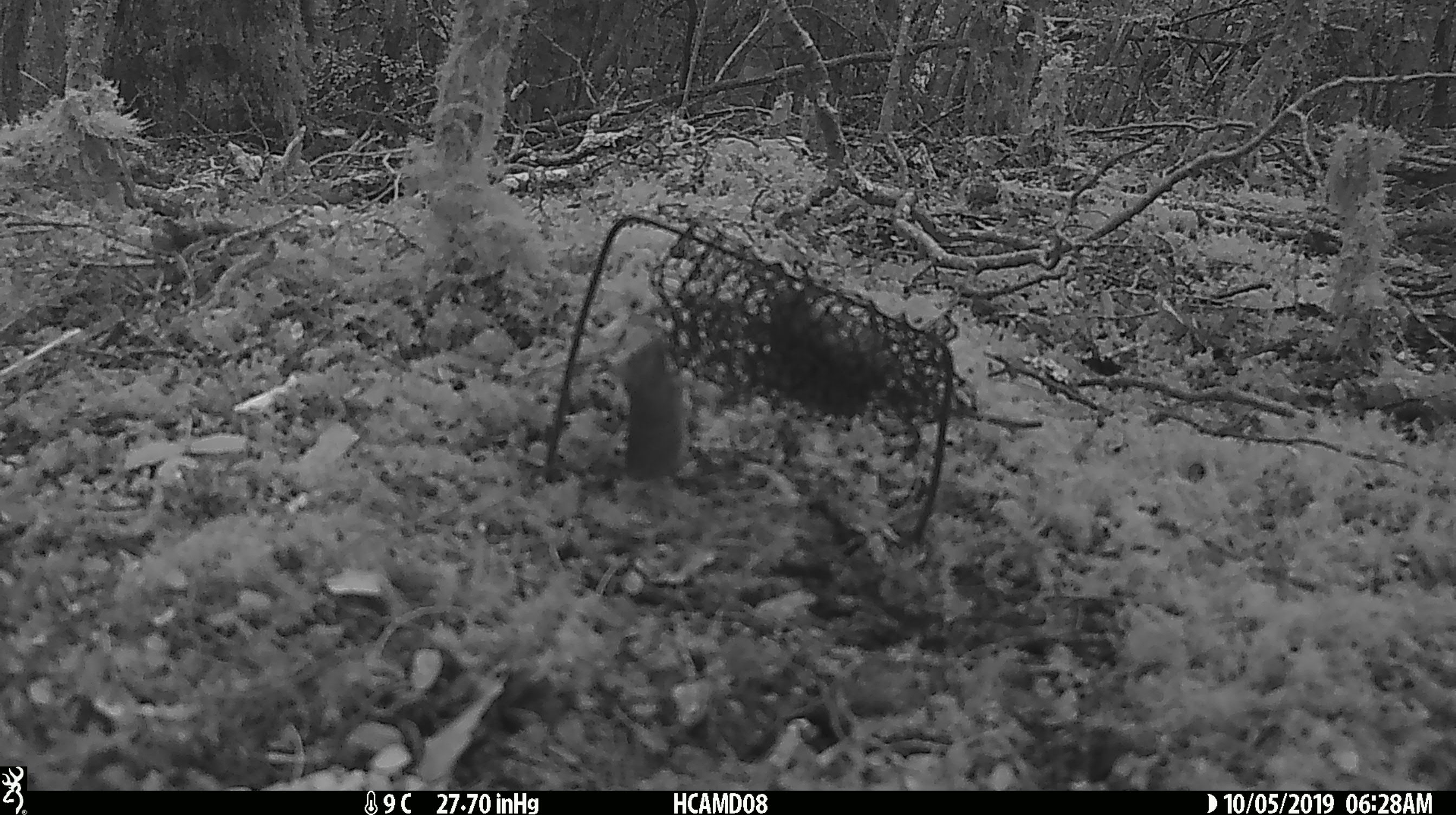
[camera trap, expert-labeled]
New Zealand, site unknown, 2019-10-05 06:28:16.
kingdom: Animalia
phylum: Chordata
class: Mammalia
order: Rodentia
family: Muridae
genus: Mus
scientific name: Mus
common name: mouse